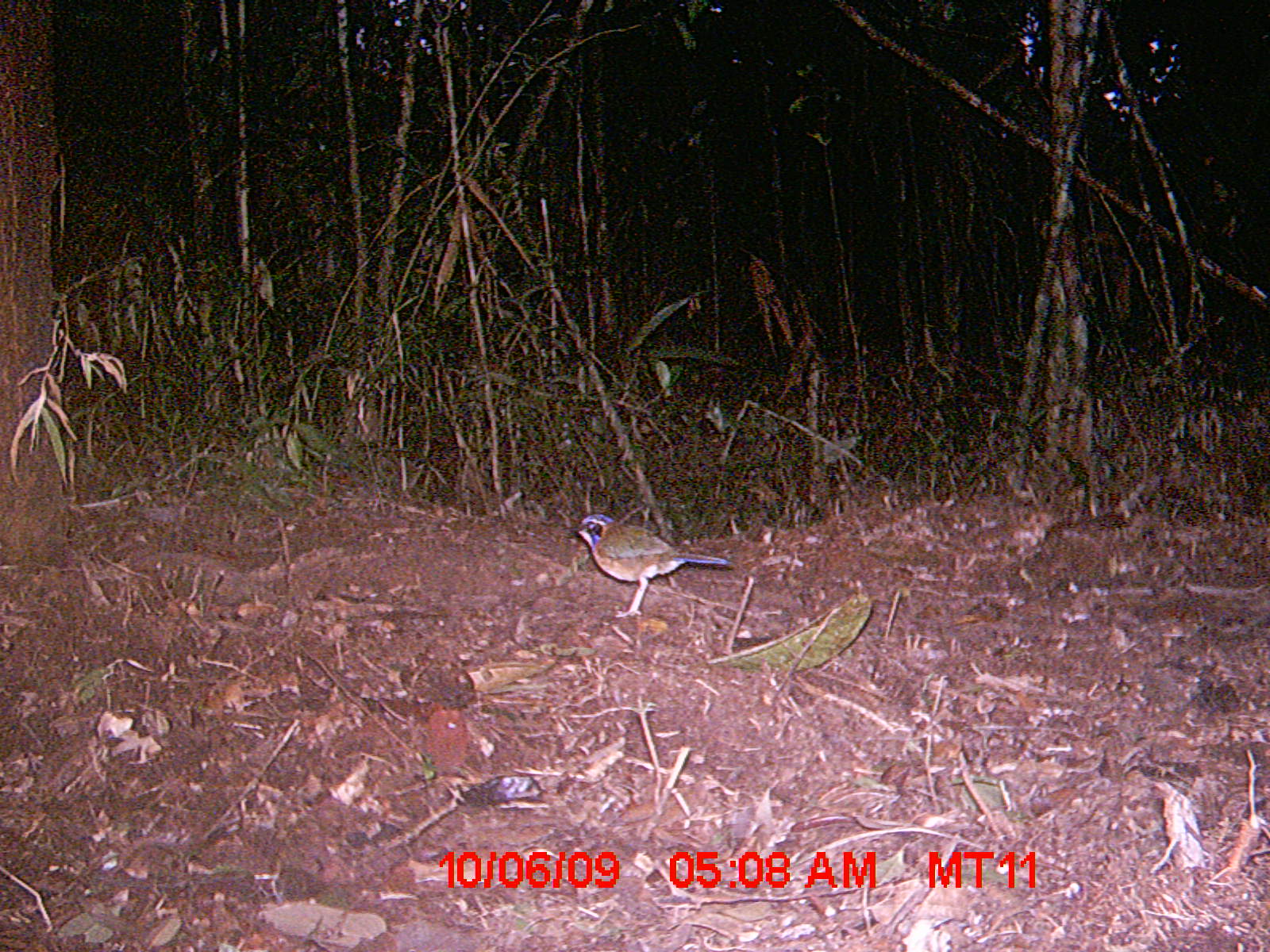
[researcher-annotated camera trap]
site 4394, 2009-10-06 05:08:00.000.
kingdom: Animalia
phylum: Chordata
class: Aves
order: Coraciiformes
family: Brachypteraciidae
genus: Atelornis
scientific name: Atelornis pittoides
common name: pitta-like ground-roller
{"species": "Atelornis pittoides (pitta-like ground-roller)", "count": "1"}